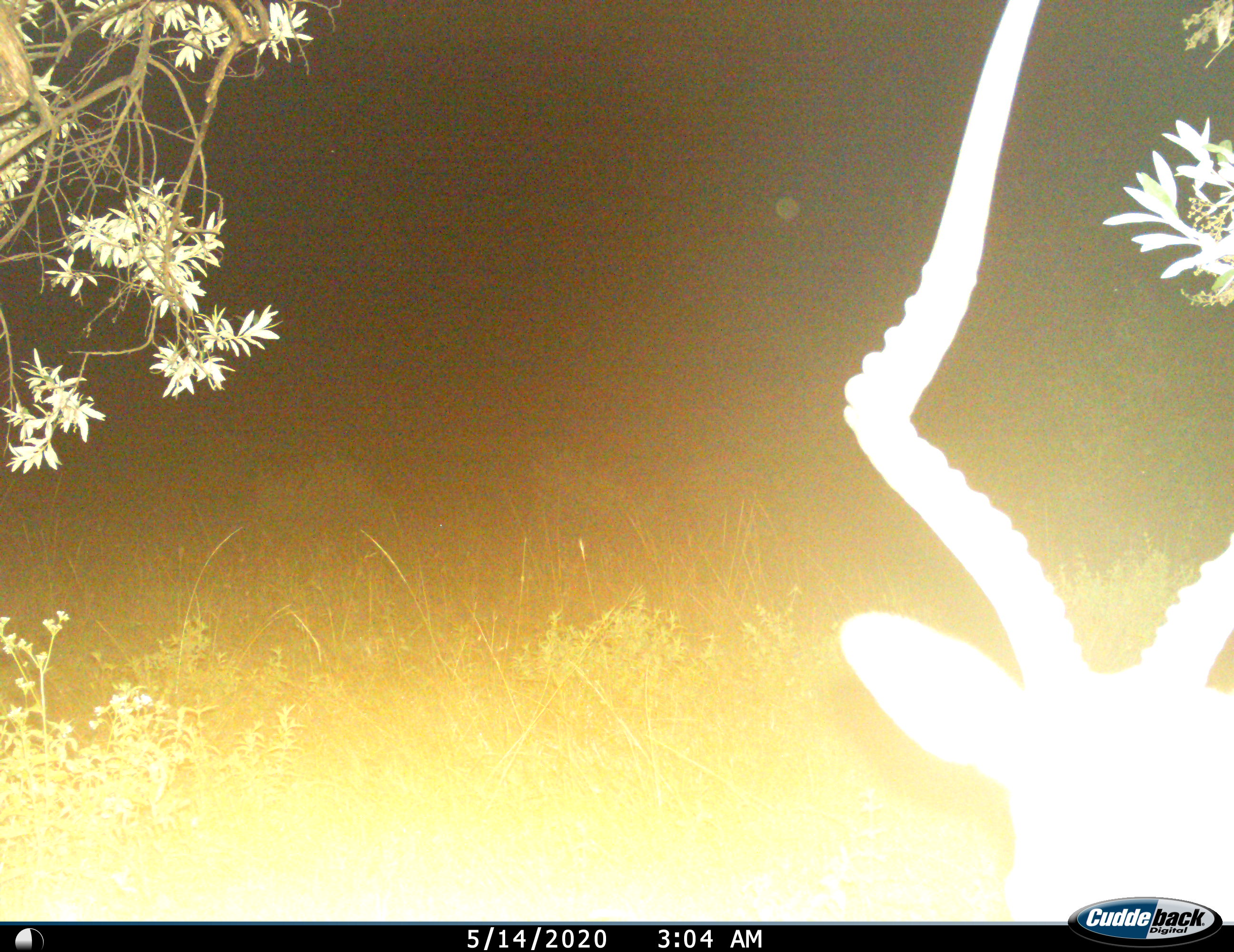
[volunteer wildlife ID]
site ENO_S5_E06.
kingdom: Animalia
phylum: Chordata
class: Mammalia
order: Artiodactyla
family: Bovidae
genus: Aepyceros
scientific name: Aepyceros melampus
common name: impala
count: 1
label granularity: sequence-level